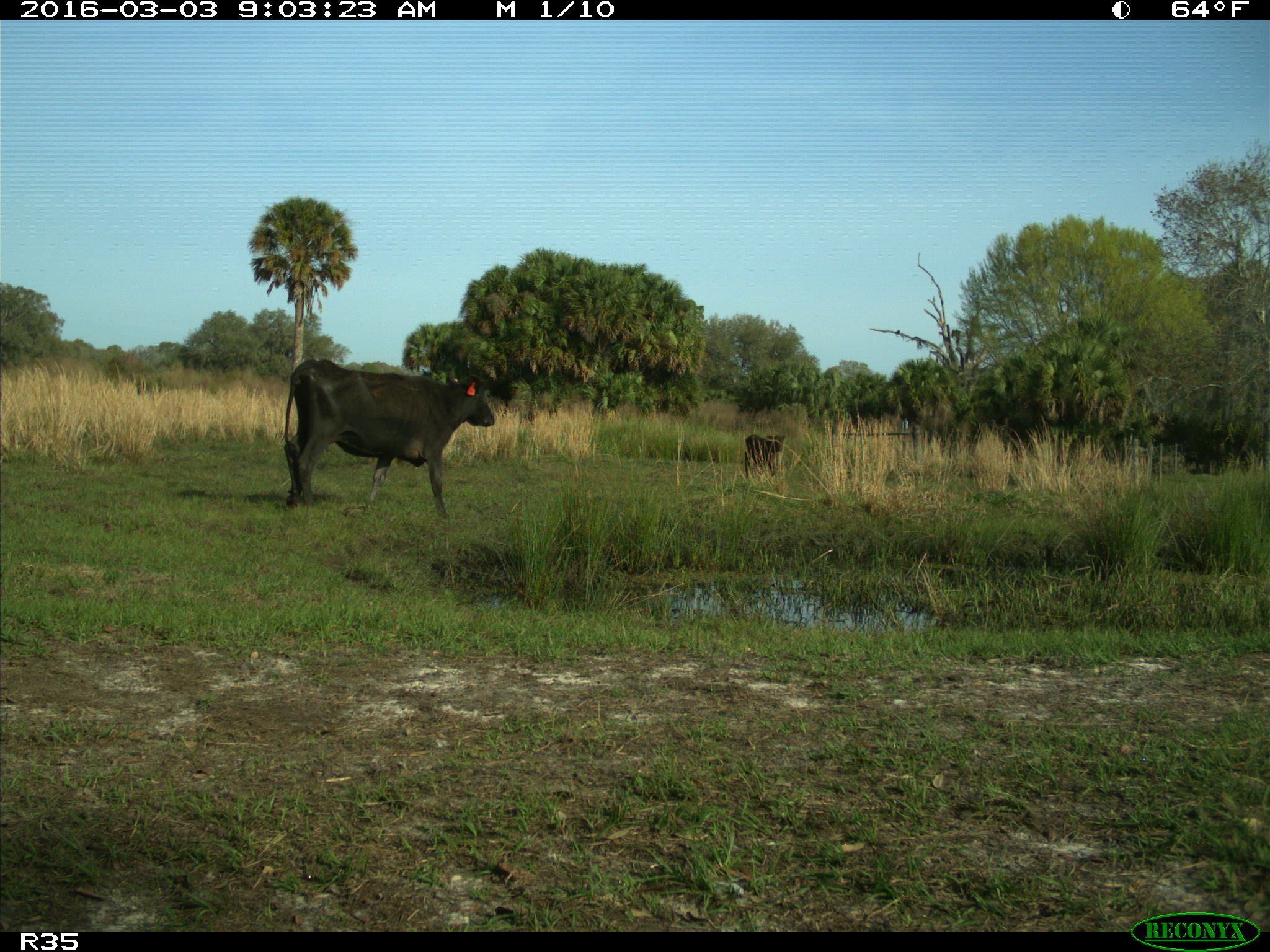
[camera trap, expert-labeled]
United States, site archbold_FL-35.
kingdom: Animalia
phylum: Chordata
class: Mammalia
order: Artiodactyla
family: Bovidae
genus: Bos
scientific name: Bos taurus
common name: domestic cow